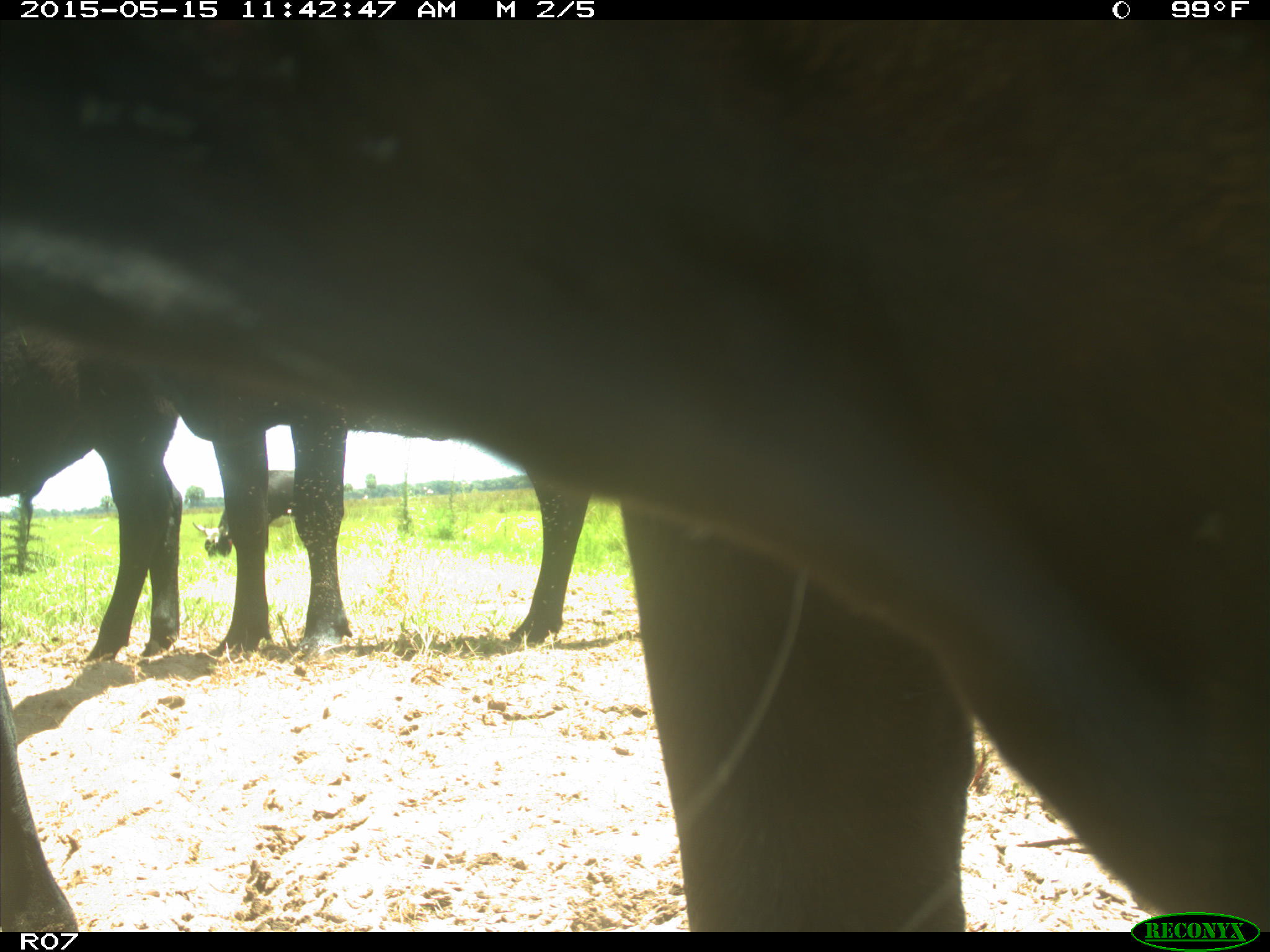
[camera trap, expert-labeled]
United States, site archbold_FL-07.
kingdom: Animalia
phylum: Chordata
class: Mammalia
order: Artiodactyla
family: Bovidae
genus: Bos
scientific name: Bos taurus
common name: domestic cow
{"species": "Bos taurus (domestic cow)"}